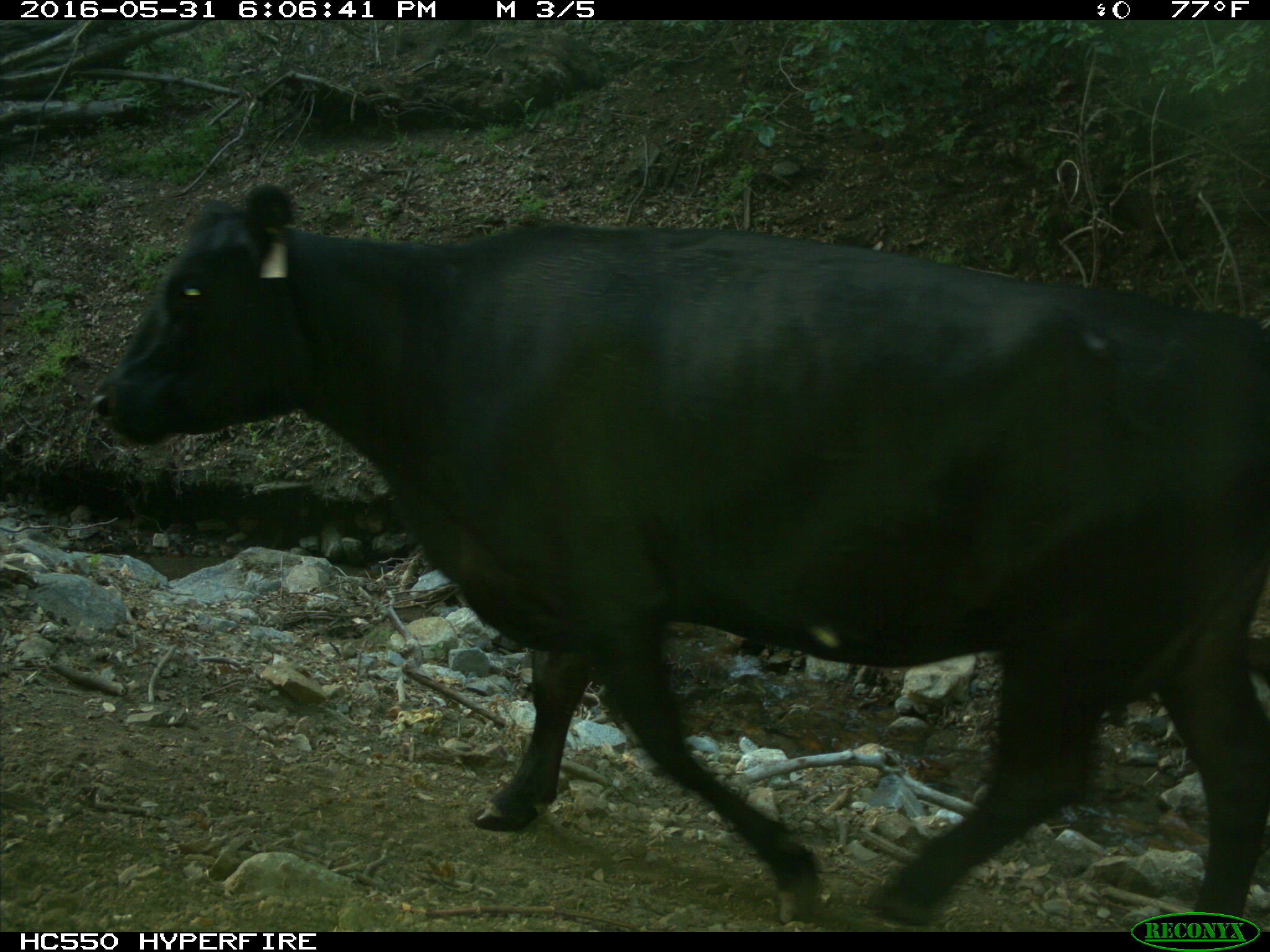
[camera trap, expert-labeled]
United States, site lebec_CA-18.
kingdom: Animalia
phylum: Chordata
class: Mammalia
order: Artiodactyla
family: Bovidae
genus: Bos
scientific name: Bos taurus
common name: domestic cow